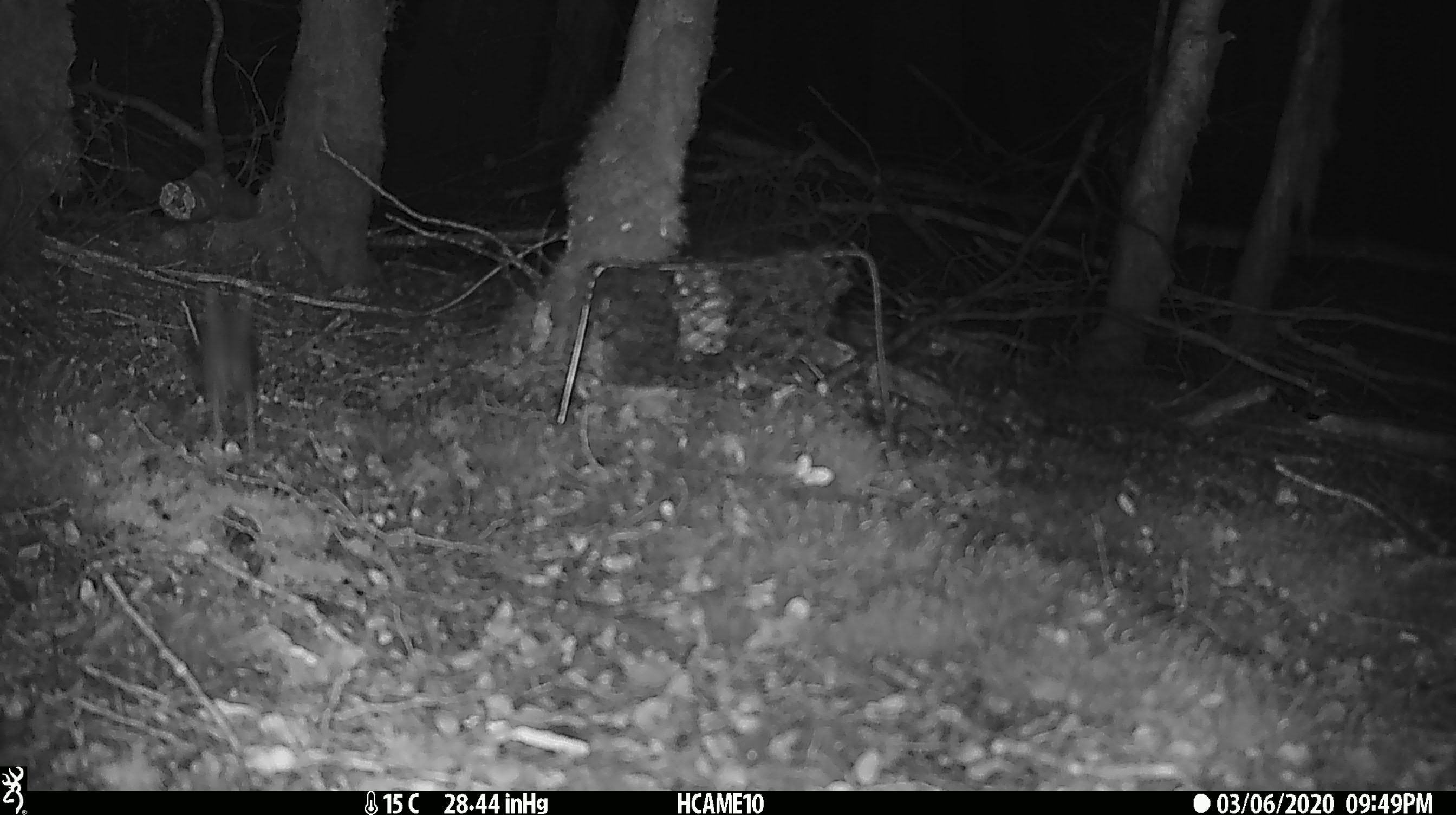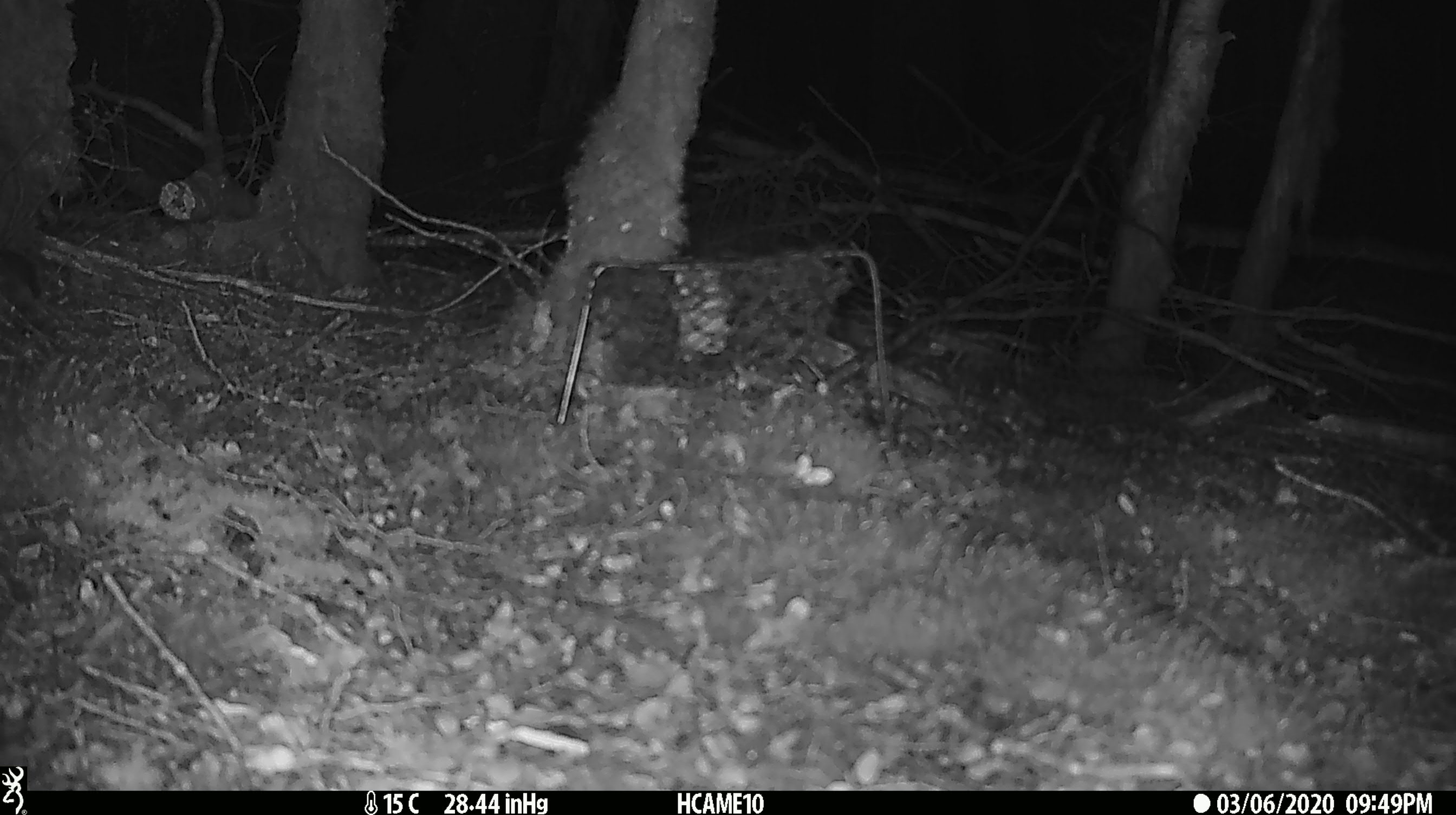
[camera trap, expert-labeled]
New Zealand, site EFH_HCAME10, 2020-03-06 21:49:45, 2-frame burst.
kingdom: Animalia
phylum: Chordata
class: Mammalia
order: Rodentia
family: Muridae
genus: Mus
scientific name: Mus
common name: mouse